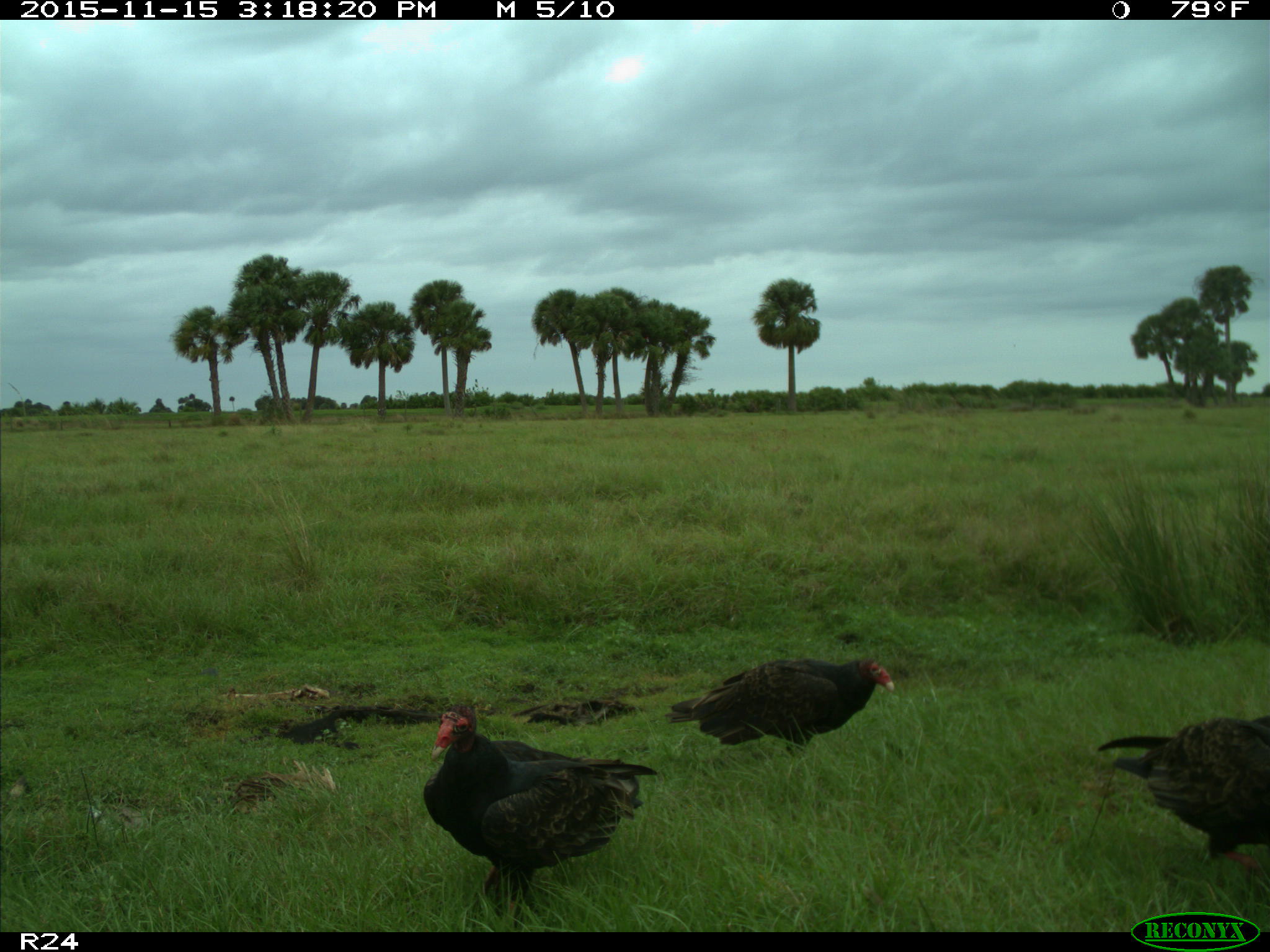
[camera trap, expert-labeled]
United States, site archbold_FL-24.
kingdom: Animalia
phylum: Chordata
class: Aves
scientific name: Aves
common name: birds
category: unidentified bird